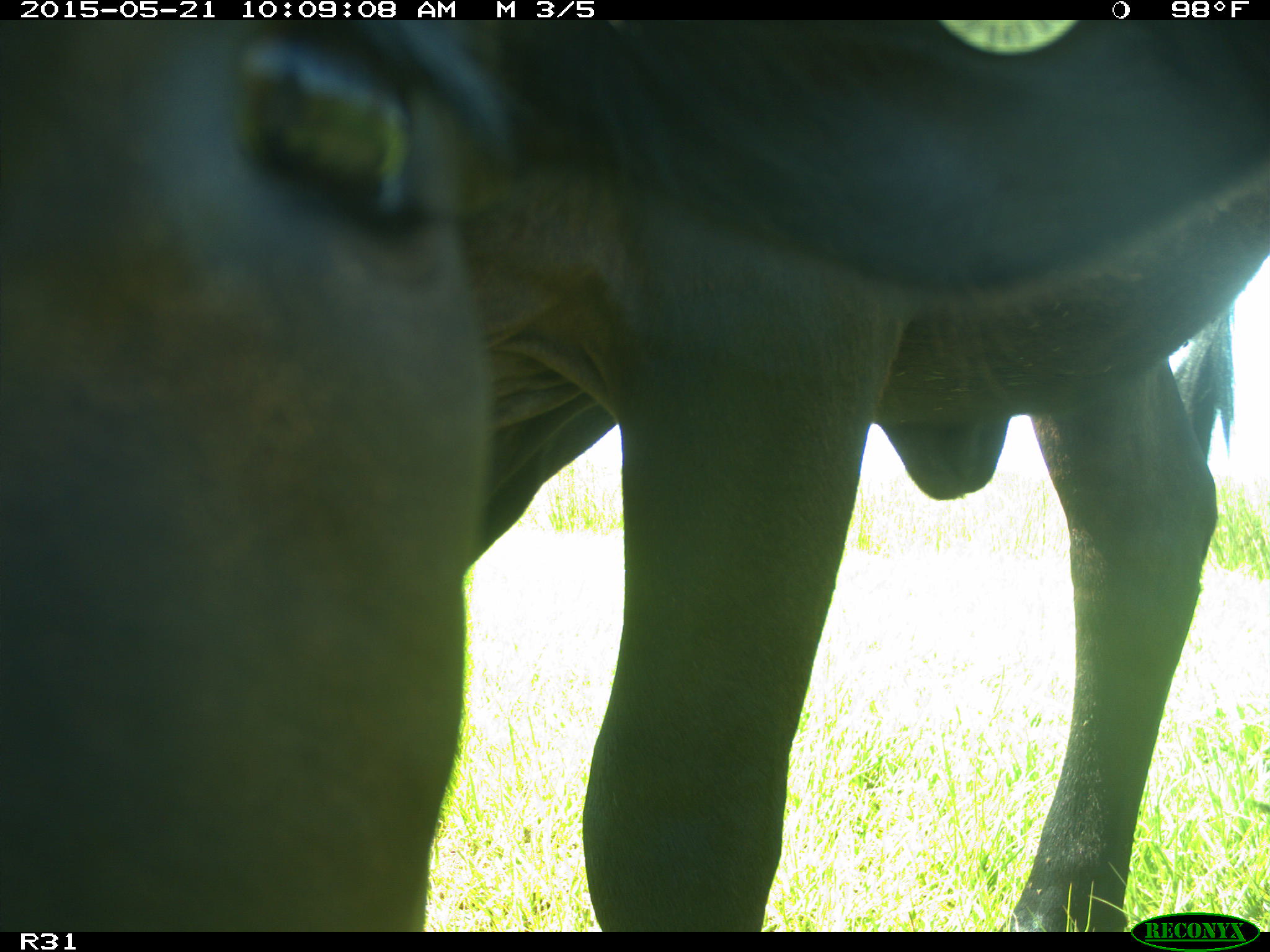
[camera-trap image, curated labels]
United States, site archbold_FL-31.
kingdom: Animalia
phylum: Chordata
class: Mammalia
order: Artiodactyla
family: Bovidae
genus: Bos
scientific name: Bos taurus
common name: domestic cow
Bos taurus (domestic cow).